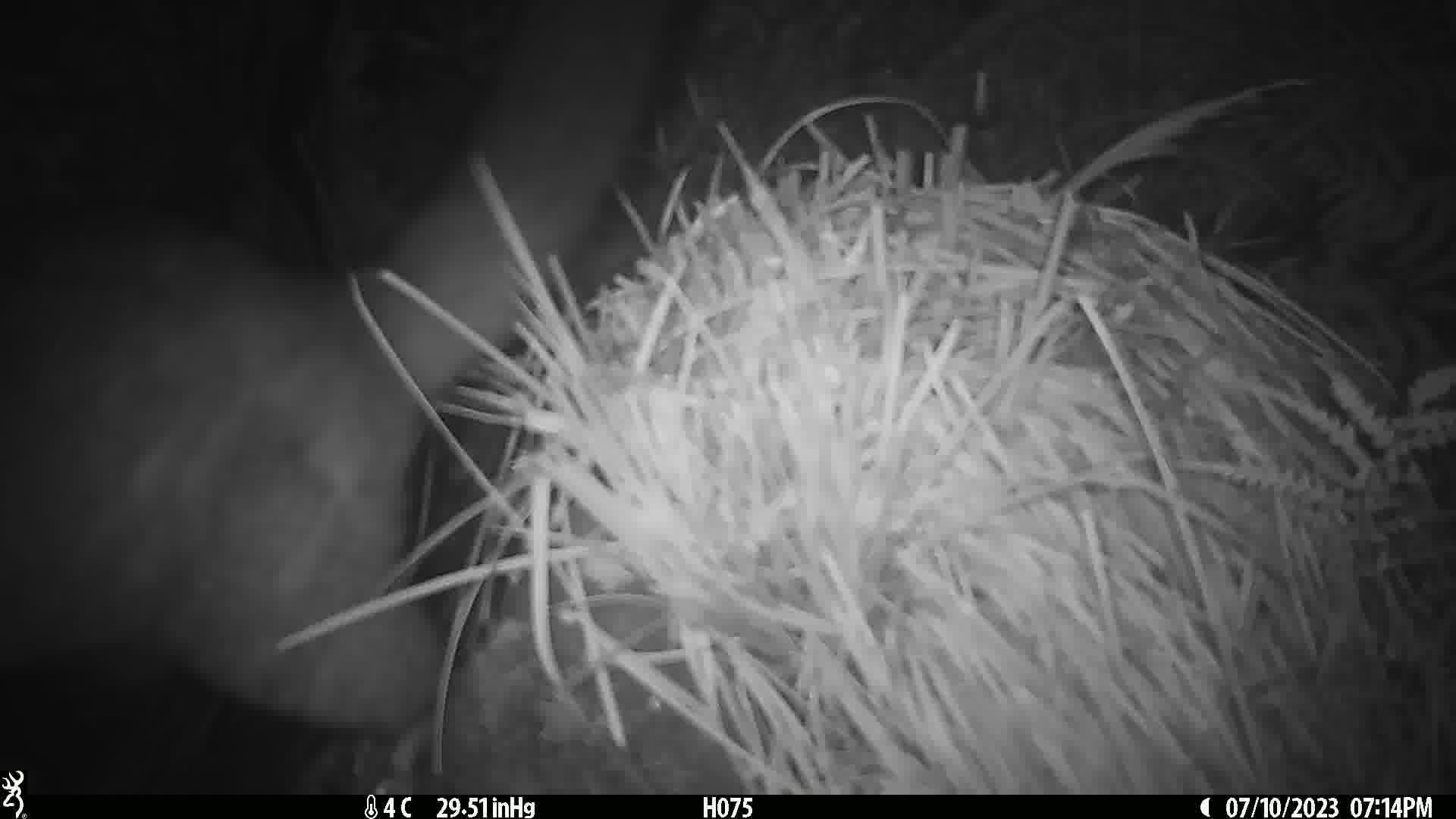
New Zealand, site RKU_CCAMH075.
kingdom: Animalia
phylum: Chordata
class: Mammalia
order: Diprotodontia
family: Phalangeridae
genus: Trichosurus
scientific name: Trichosurus vulpecula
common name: common brushtail possum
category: possum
Possum (common brushtail possum) (Trichosurus vulpecula).